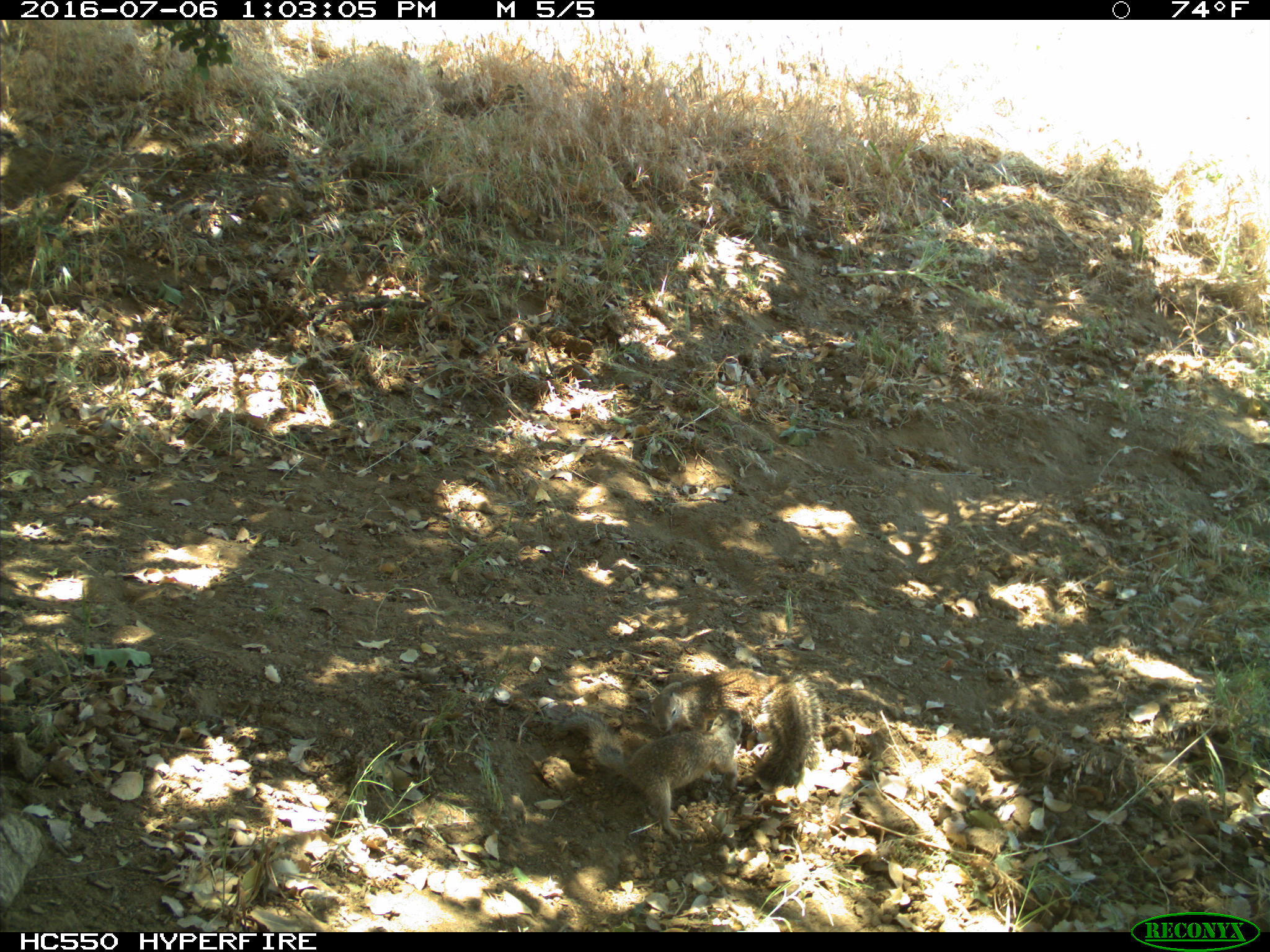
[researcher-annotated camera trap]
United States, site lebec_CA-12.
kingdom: Animalia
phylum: Chordata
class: Mammalia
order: Rodentia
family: Sciuridae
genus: Otospermophilus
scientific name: Otospermophilus beecheyi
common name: california ground squirrel